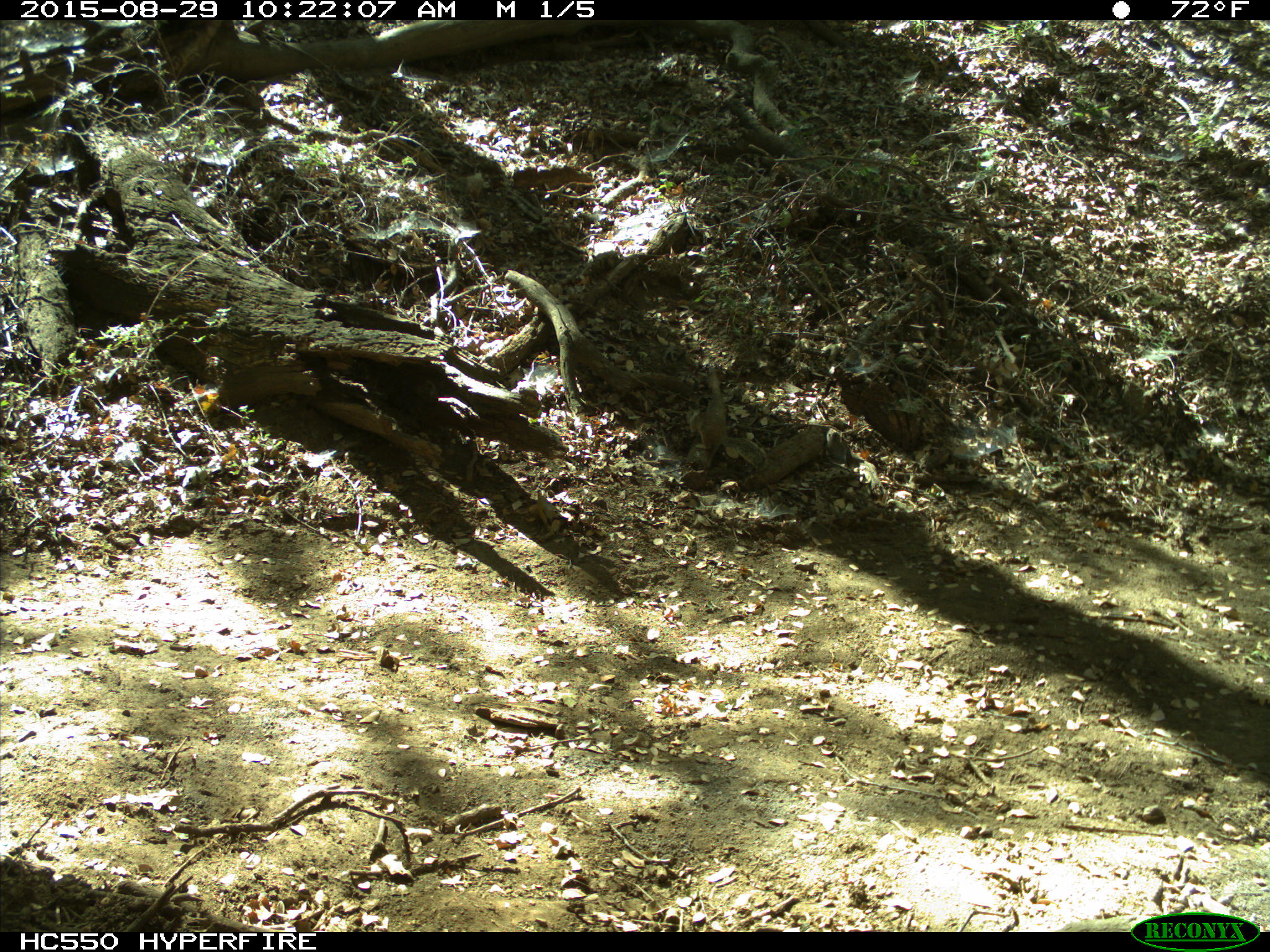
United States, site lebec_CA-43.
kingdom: Animalia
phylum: Chordata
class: Mammalia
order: Rodentia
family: Sciuridae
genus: Otospermophilus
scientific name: Otospermophilus beecheyi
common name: california ground squirrel